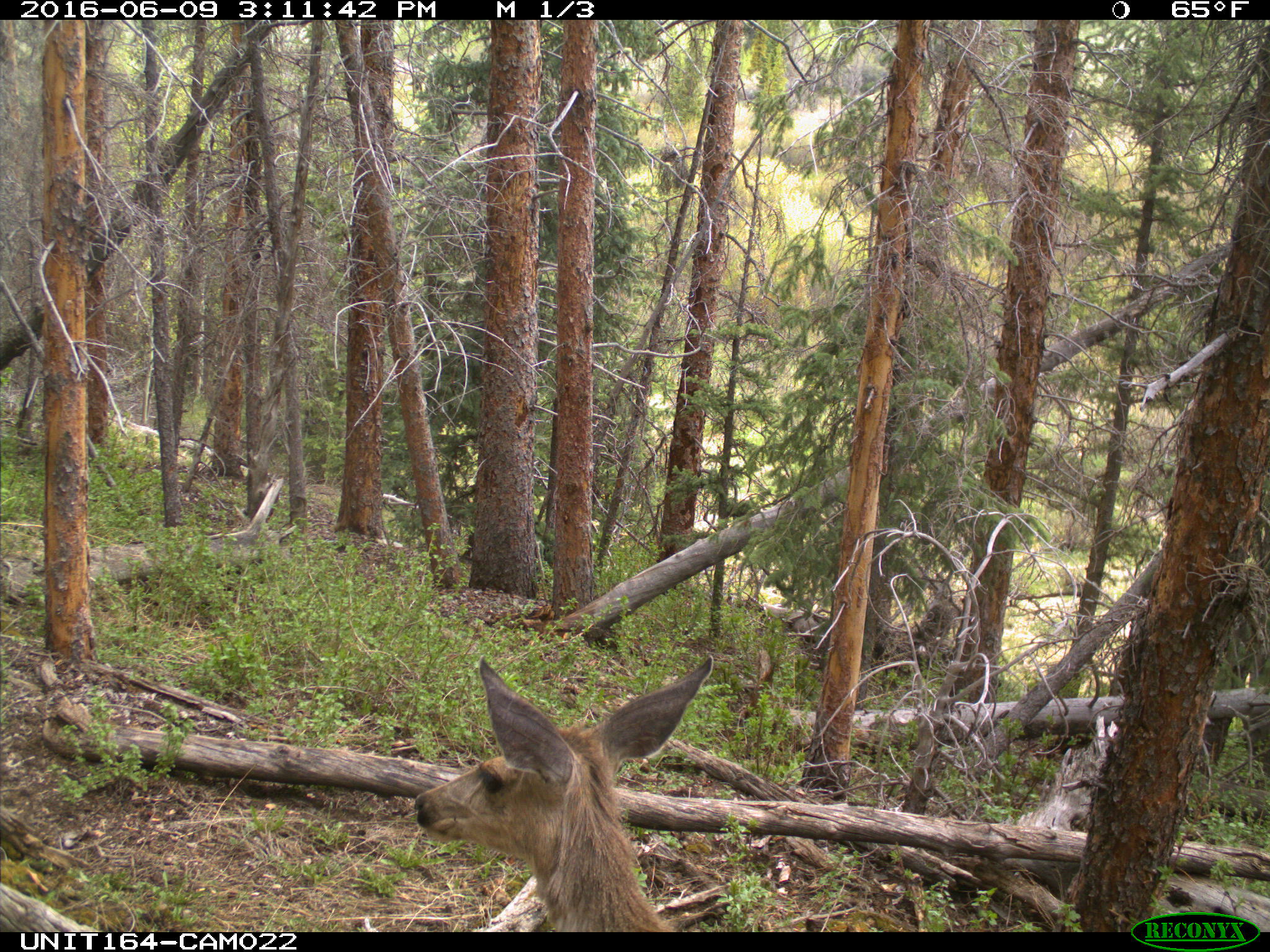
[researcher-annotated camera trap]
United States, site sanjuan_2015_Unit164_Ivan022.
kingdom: Animalia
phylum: Chordata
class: Mammalia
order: Artiodactyla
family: Cervidae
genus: Odocoileus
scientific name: Odocoileus hemionus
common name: mule deer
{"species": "Odocoileus hemionus (mule deer)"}